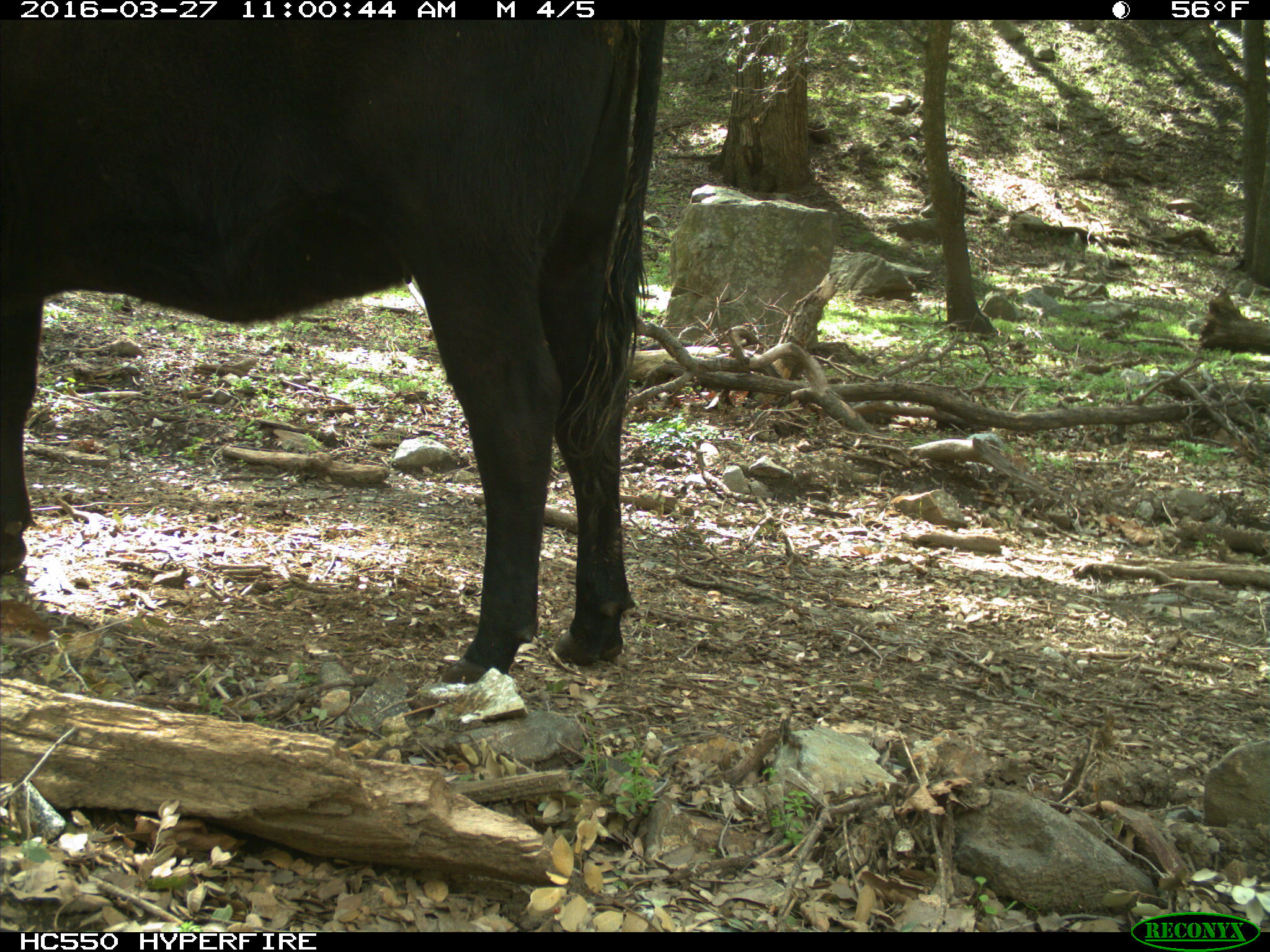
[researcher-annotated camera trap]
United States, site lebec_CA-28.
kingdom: Animalia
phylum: Chordata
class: Mammalia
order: Artiodactyla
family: Bovidae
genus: Bos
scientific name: Bos taurus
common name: domestic cow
Bos taurus (domestic cow).